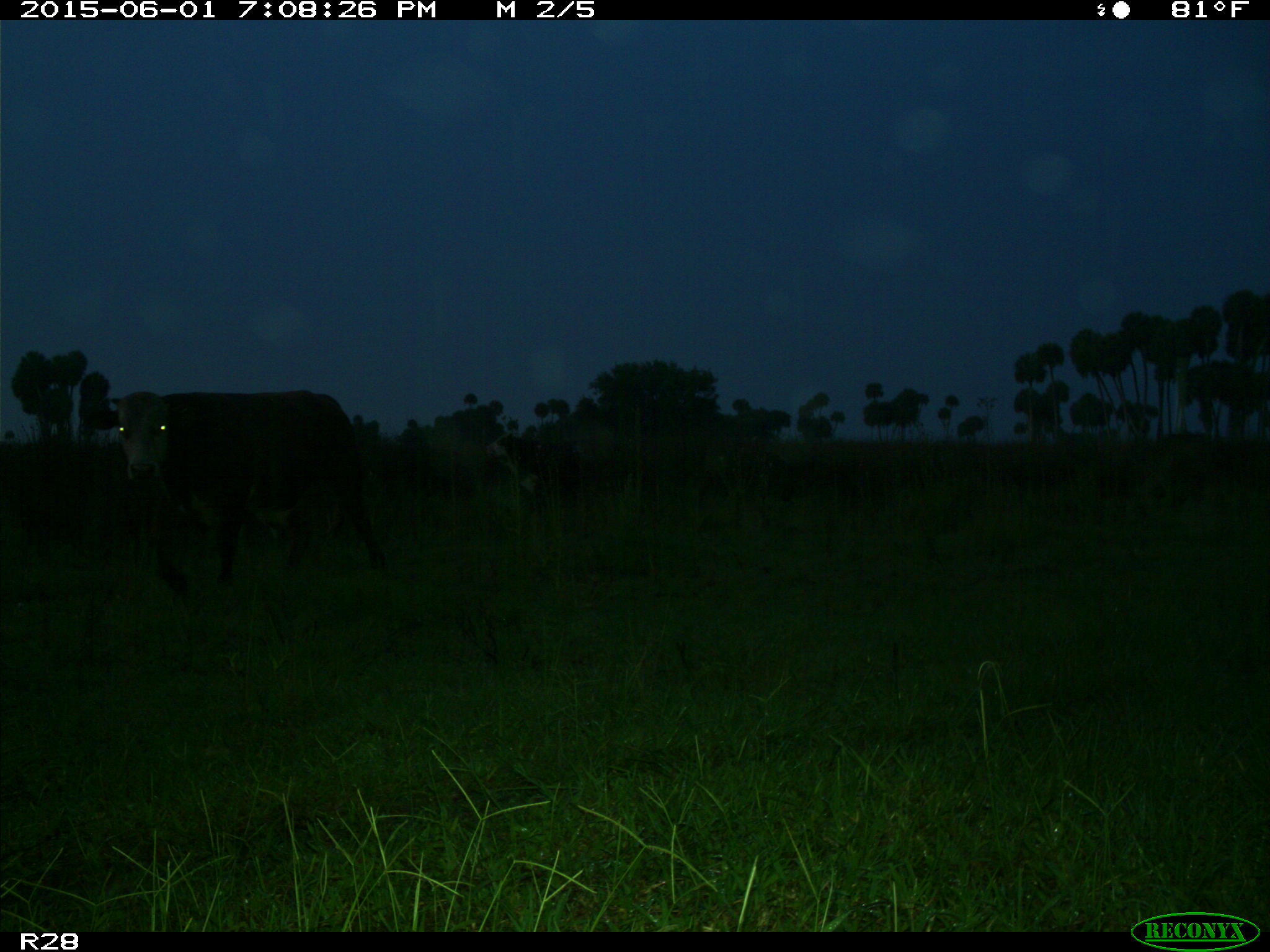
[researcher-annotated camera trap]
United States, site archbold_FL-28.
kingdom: Animalia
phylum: Chordata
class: Mammalia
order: Artiodactyla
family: Bovidae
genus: Bos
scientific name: Bos taurus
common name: domestic cow